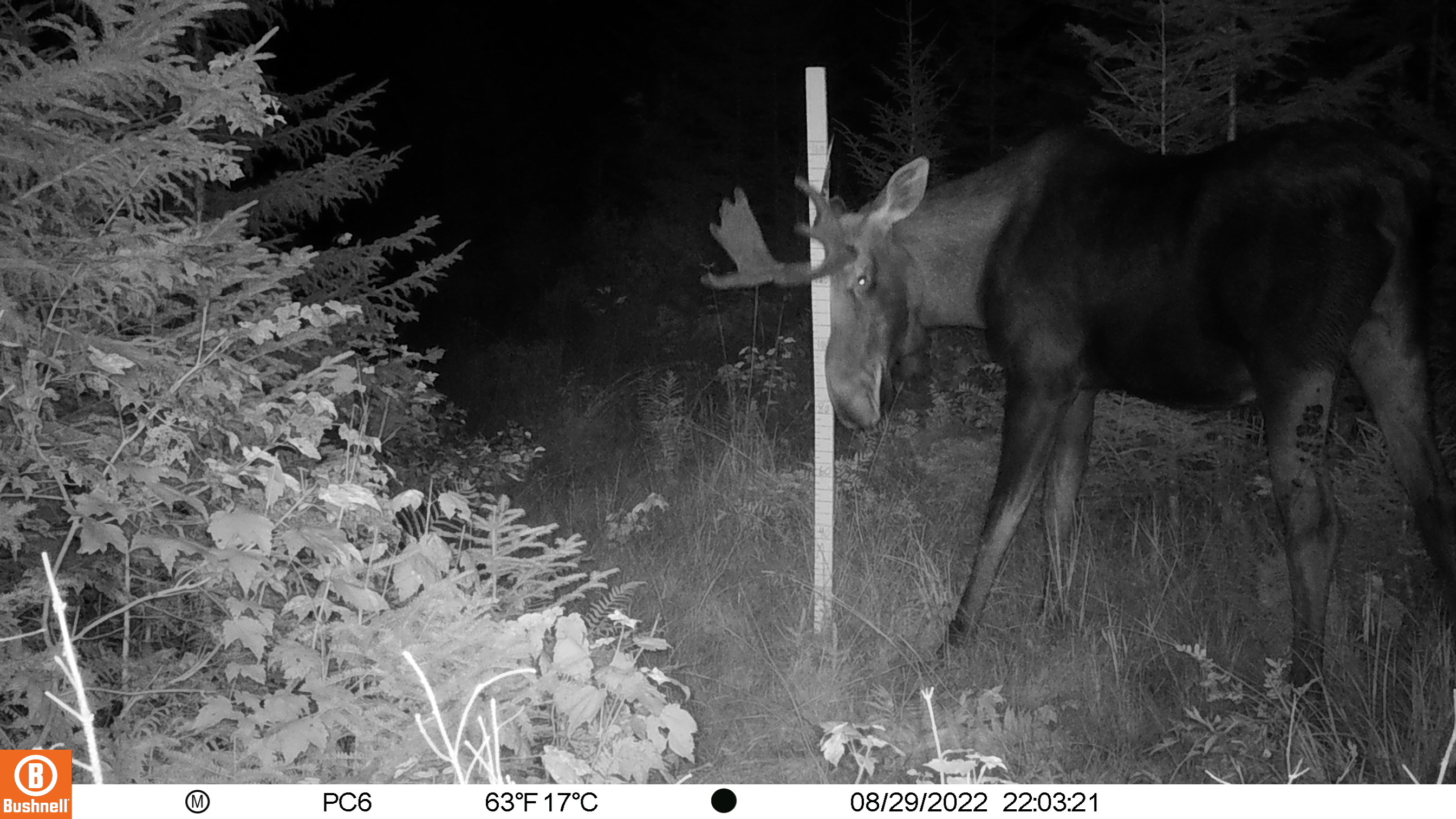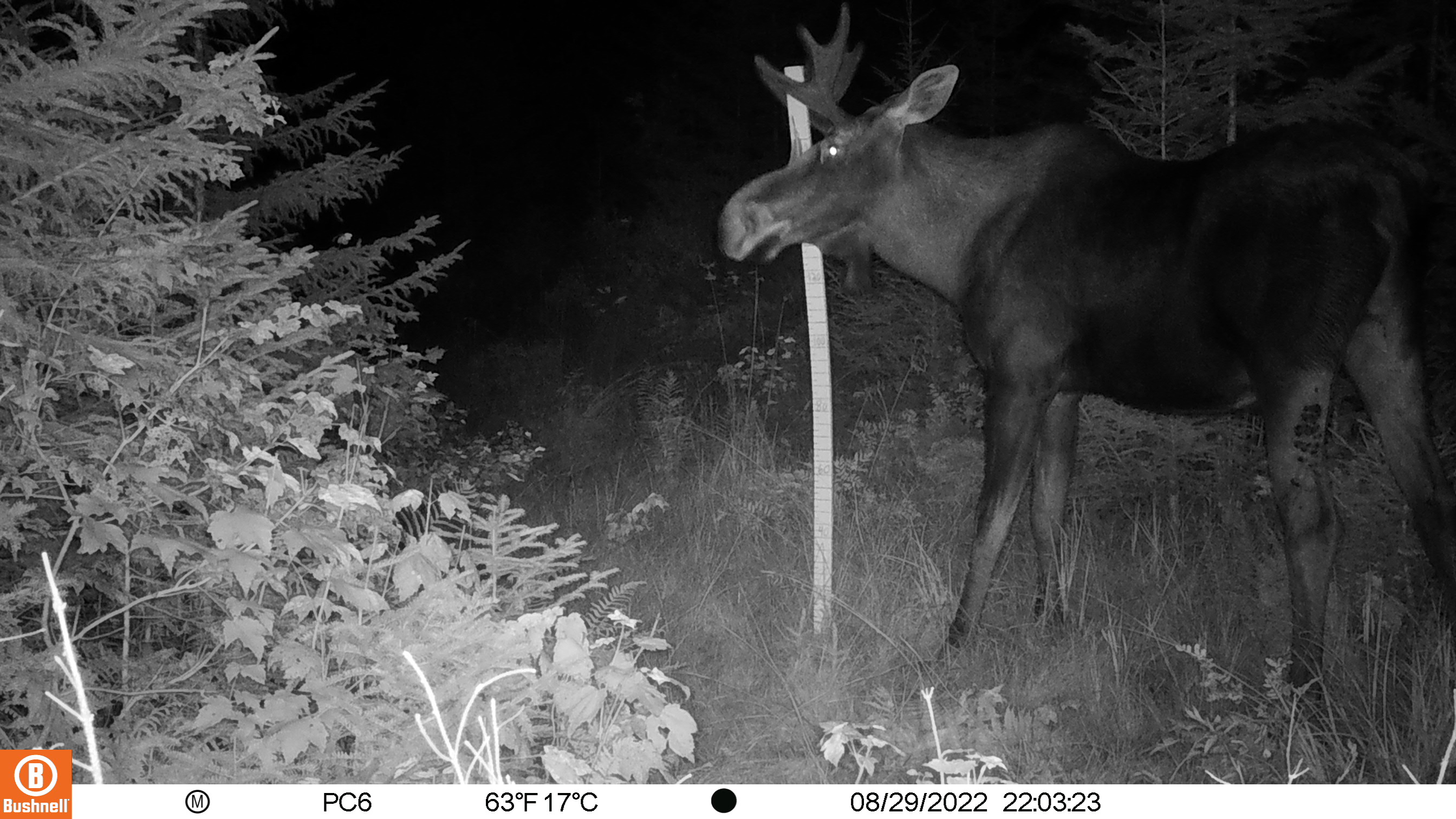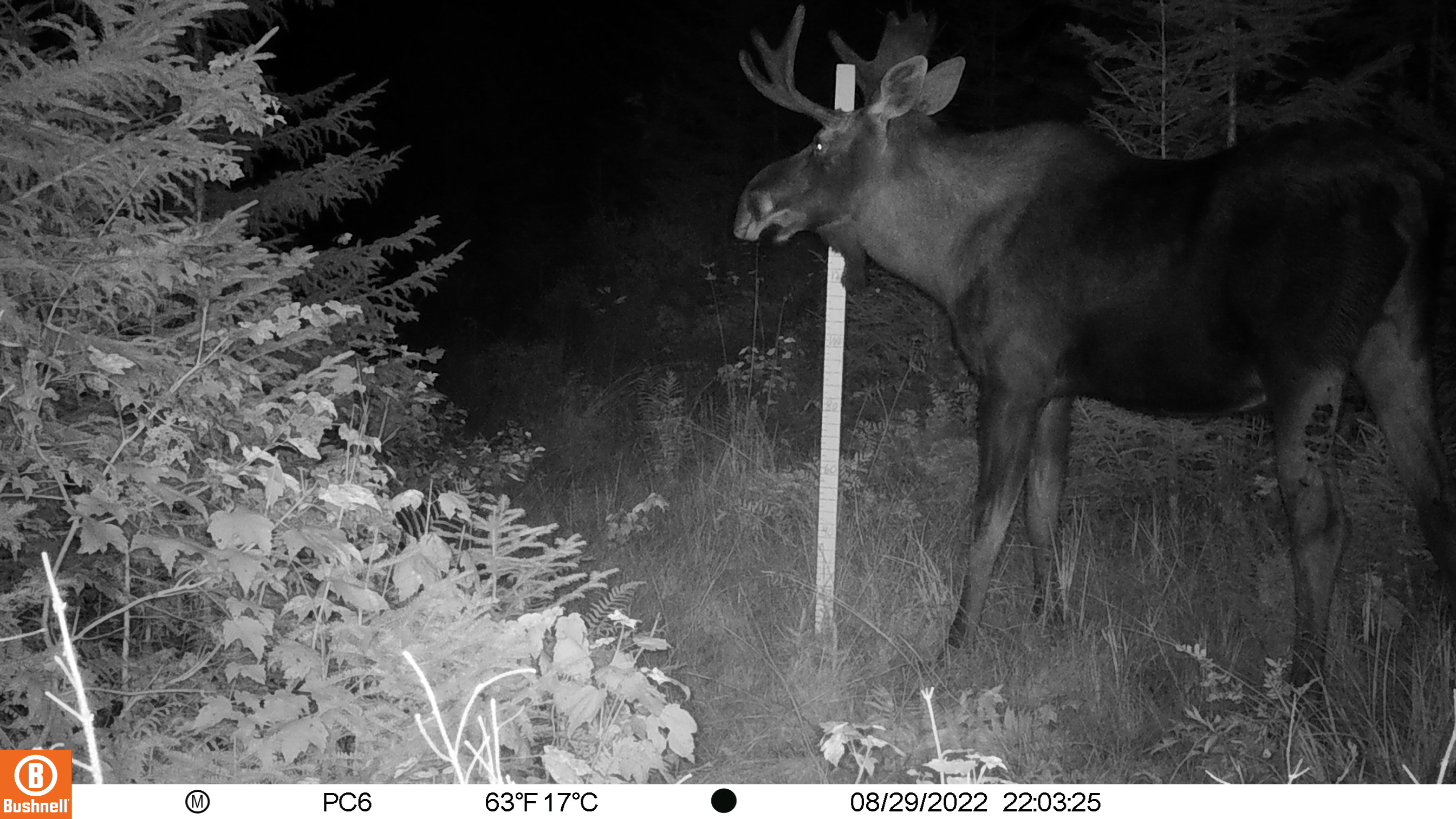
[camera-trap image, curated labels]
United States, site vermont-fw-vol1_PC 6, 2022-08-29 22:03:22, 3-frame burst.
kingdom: Animalia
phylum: Chordata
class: Mammalia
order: Artiodactyla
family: Cervidae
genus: Alces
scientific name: Alces alces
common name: moose